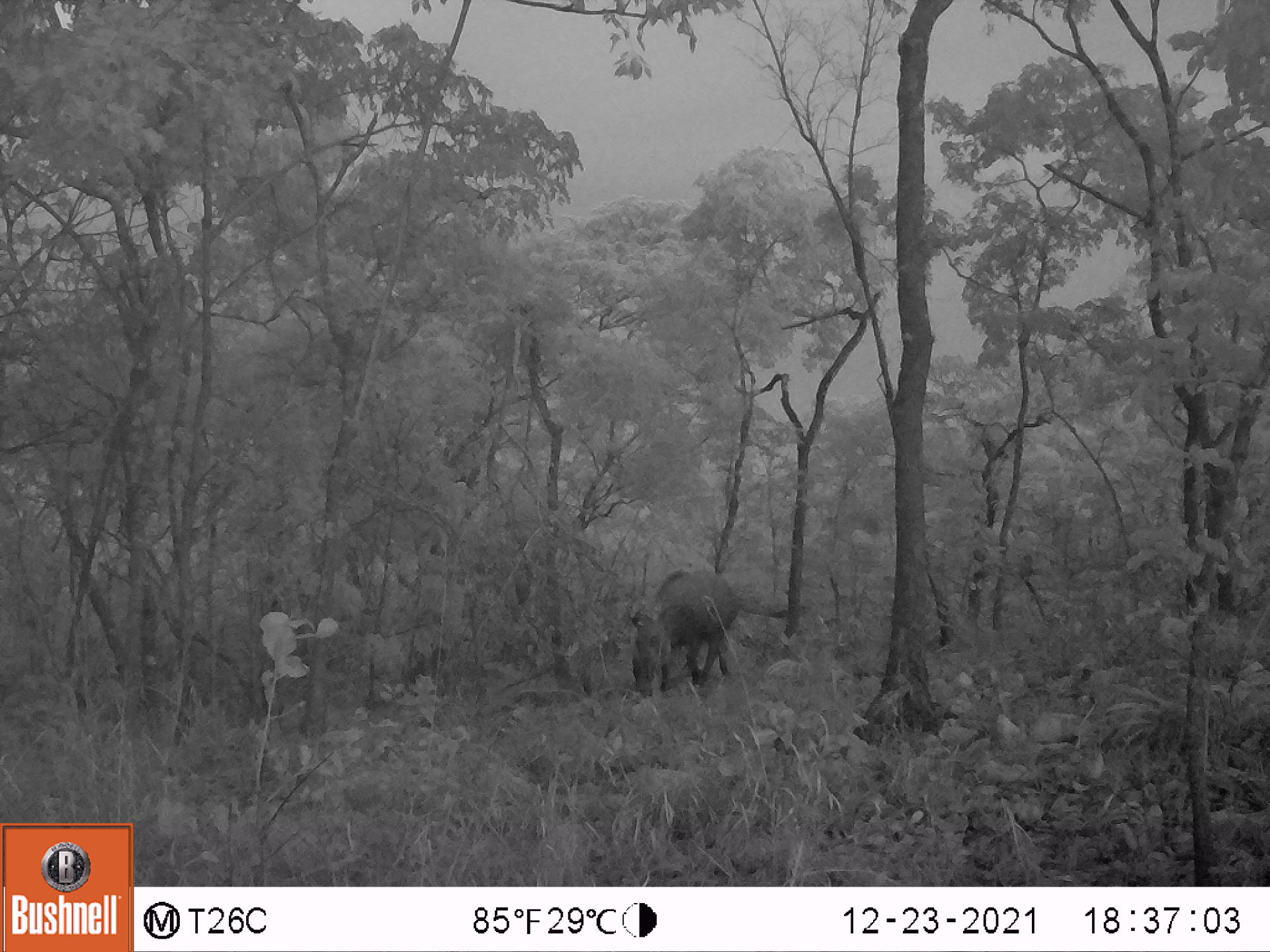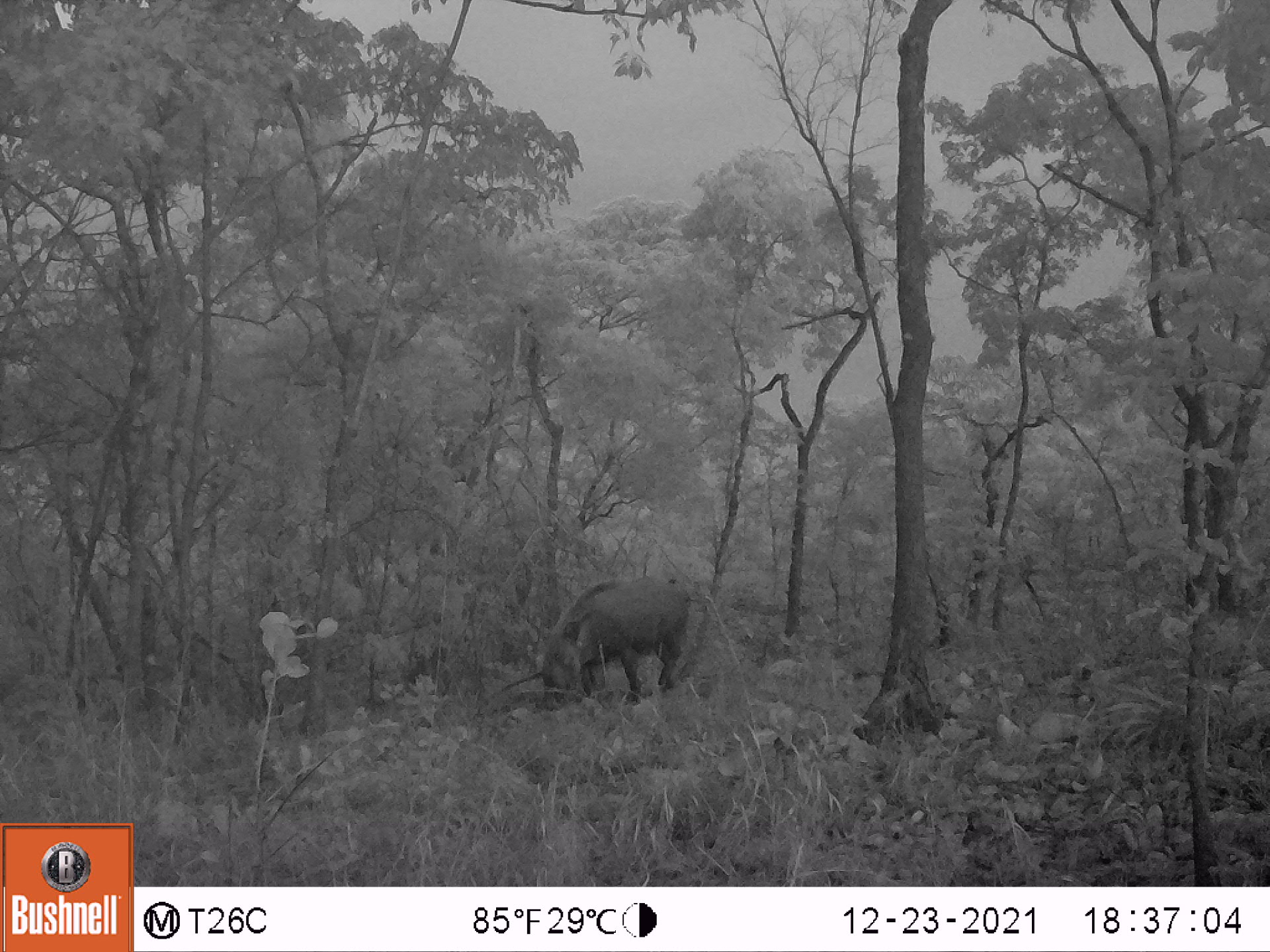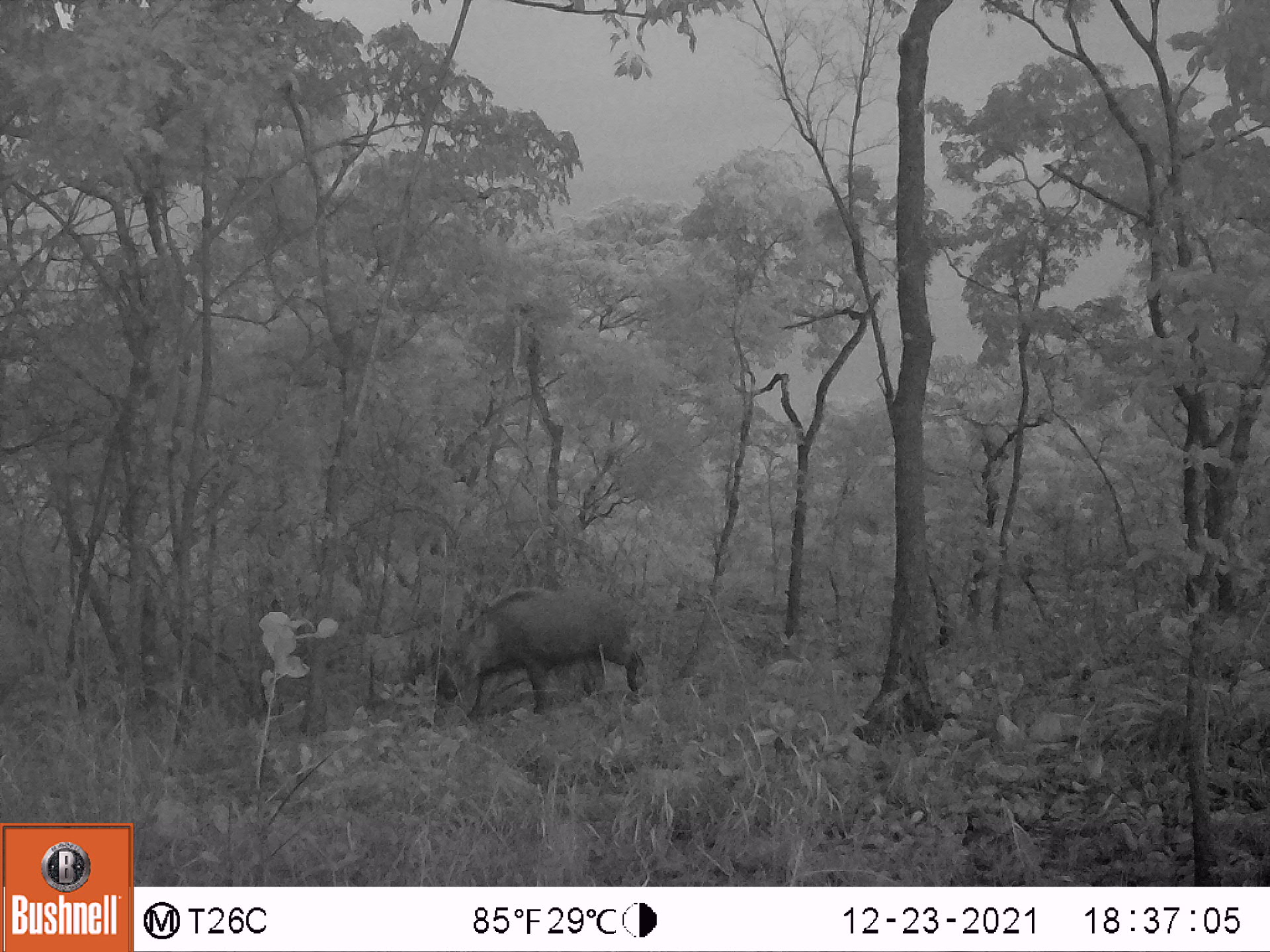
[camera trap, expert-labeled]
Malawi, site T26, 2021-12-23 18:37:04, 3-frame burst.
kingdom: Animalia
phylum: Chordata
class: Mammalia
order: Artiodactyla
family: Suidae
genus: Potamochoerus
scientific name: Potamochoerus larvatus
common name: bushpig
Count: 1.